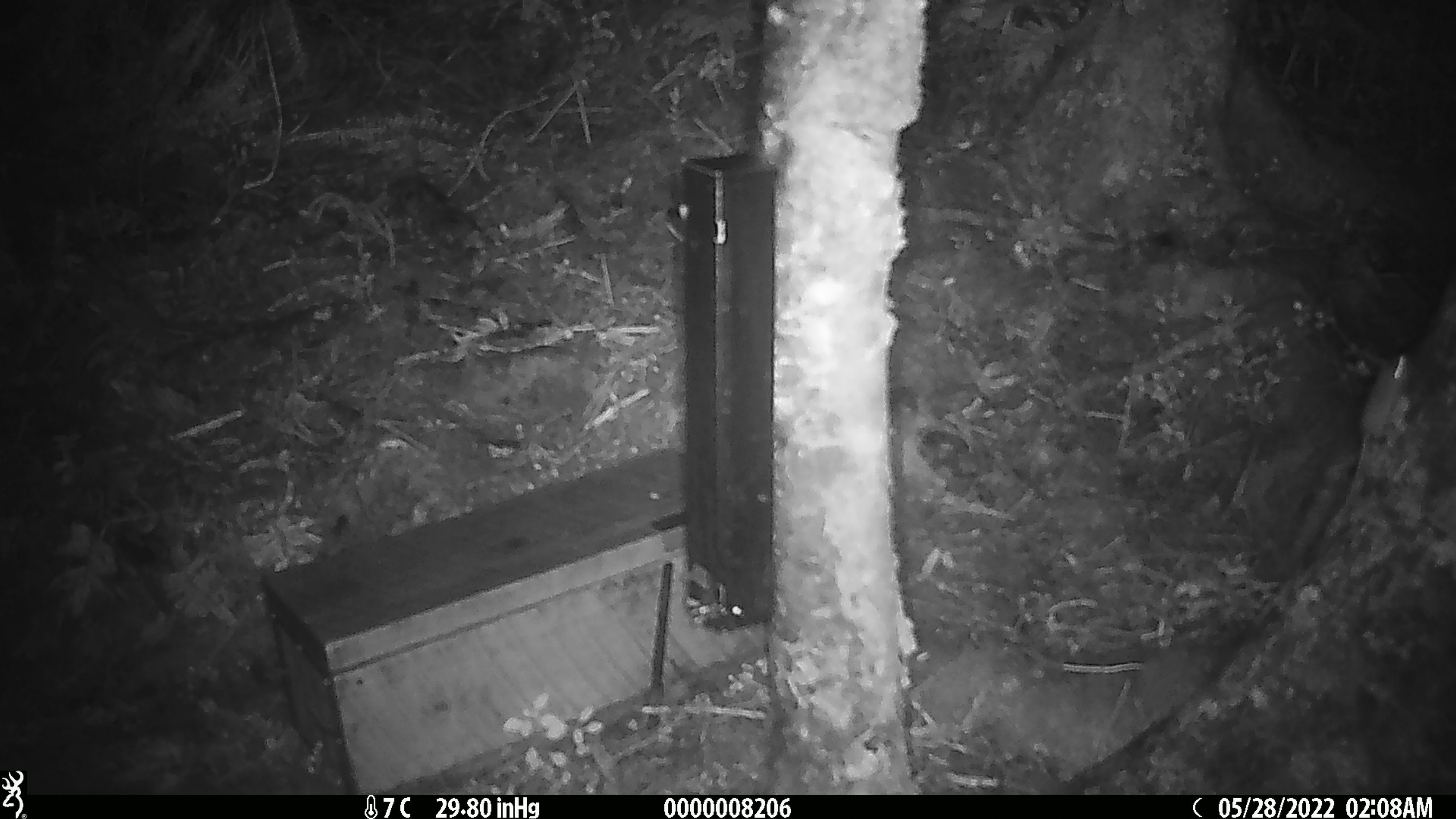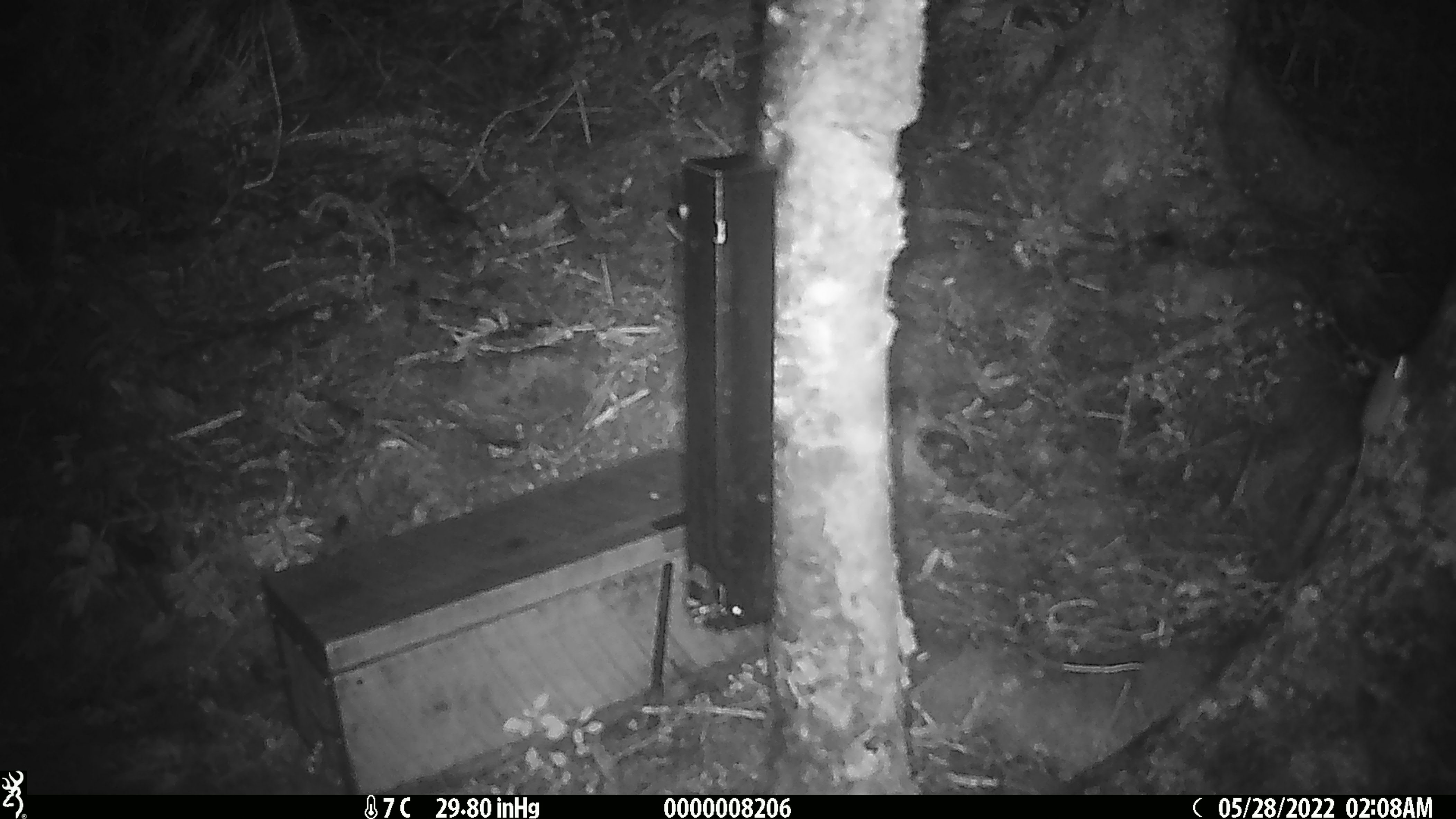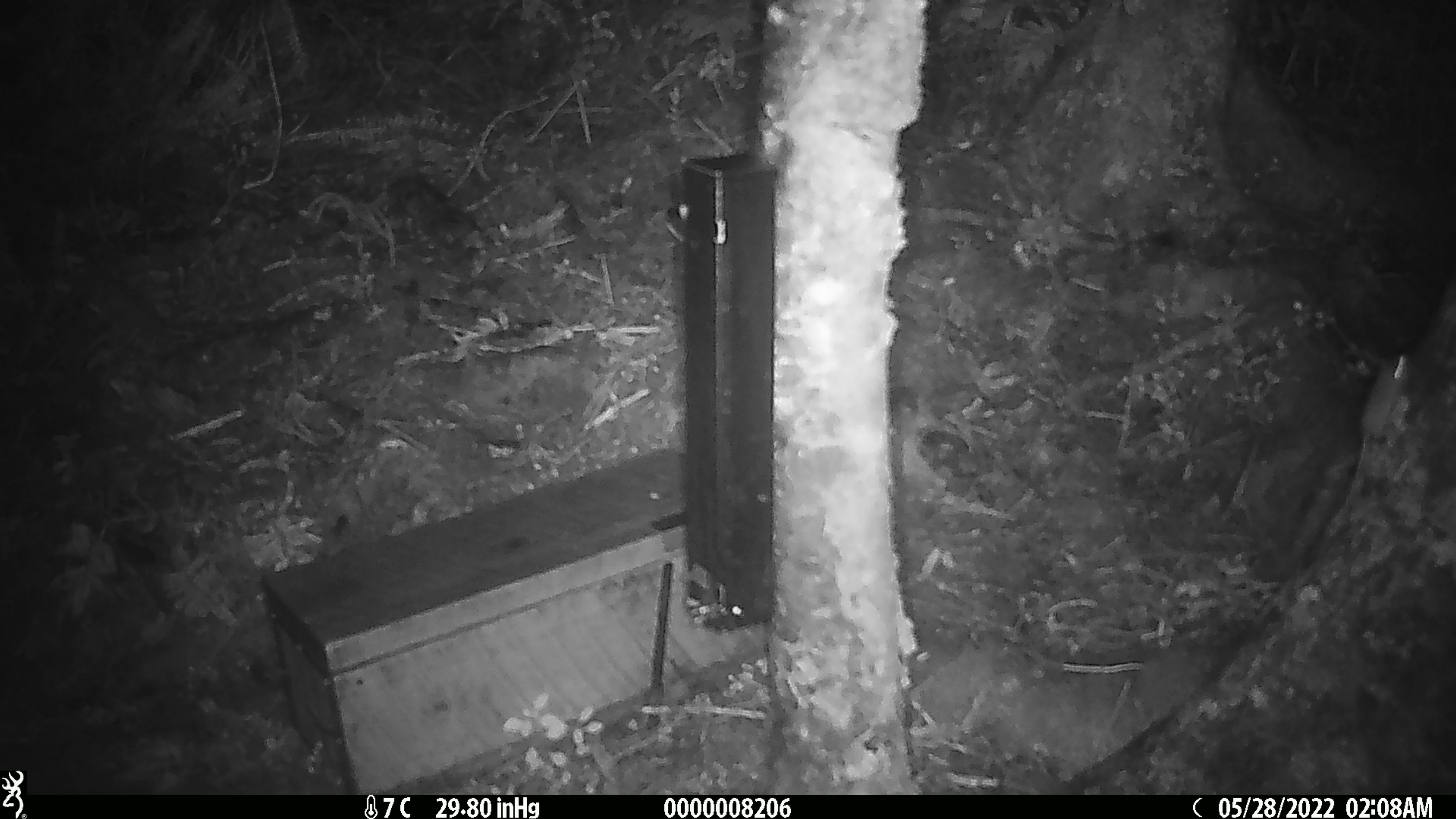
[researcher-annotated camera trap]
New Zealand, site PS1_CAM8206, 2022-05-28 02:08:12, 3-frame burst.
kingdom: Animalia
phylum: Chordata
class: Mammalia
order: Rodentia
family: Muridae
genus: Mus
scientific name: Mus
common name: mouse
Mouse (Mus).